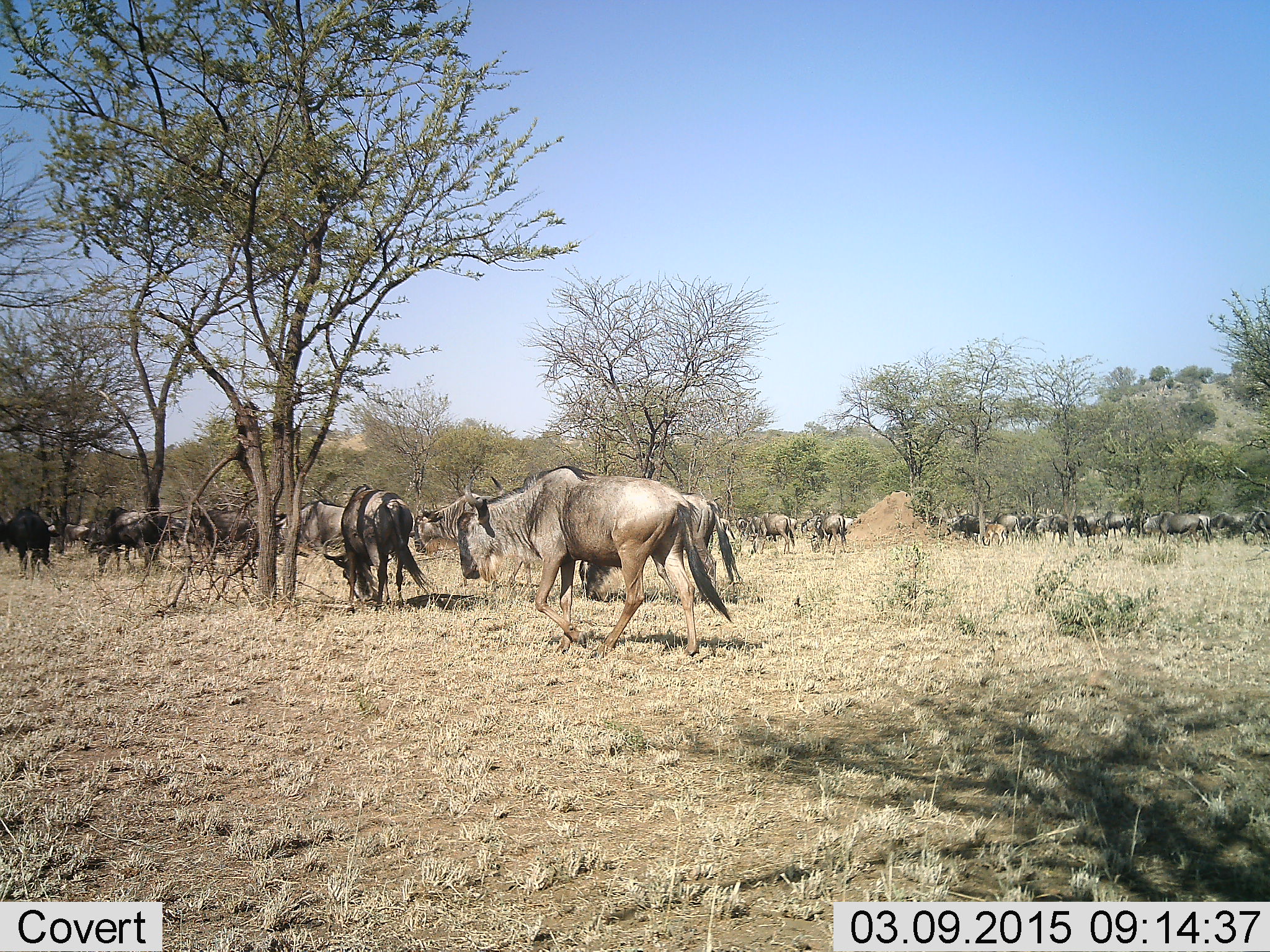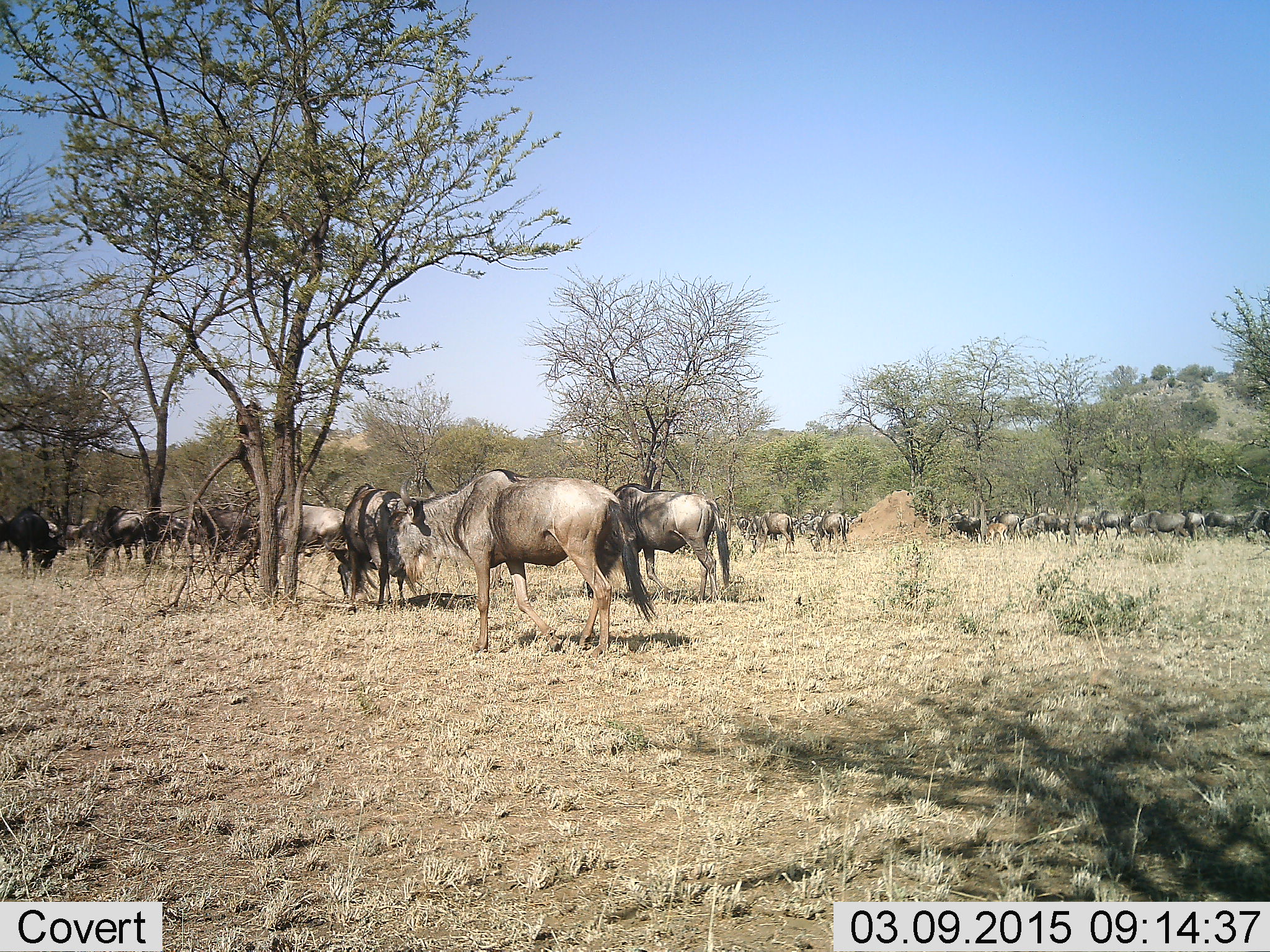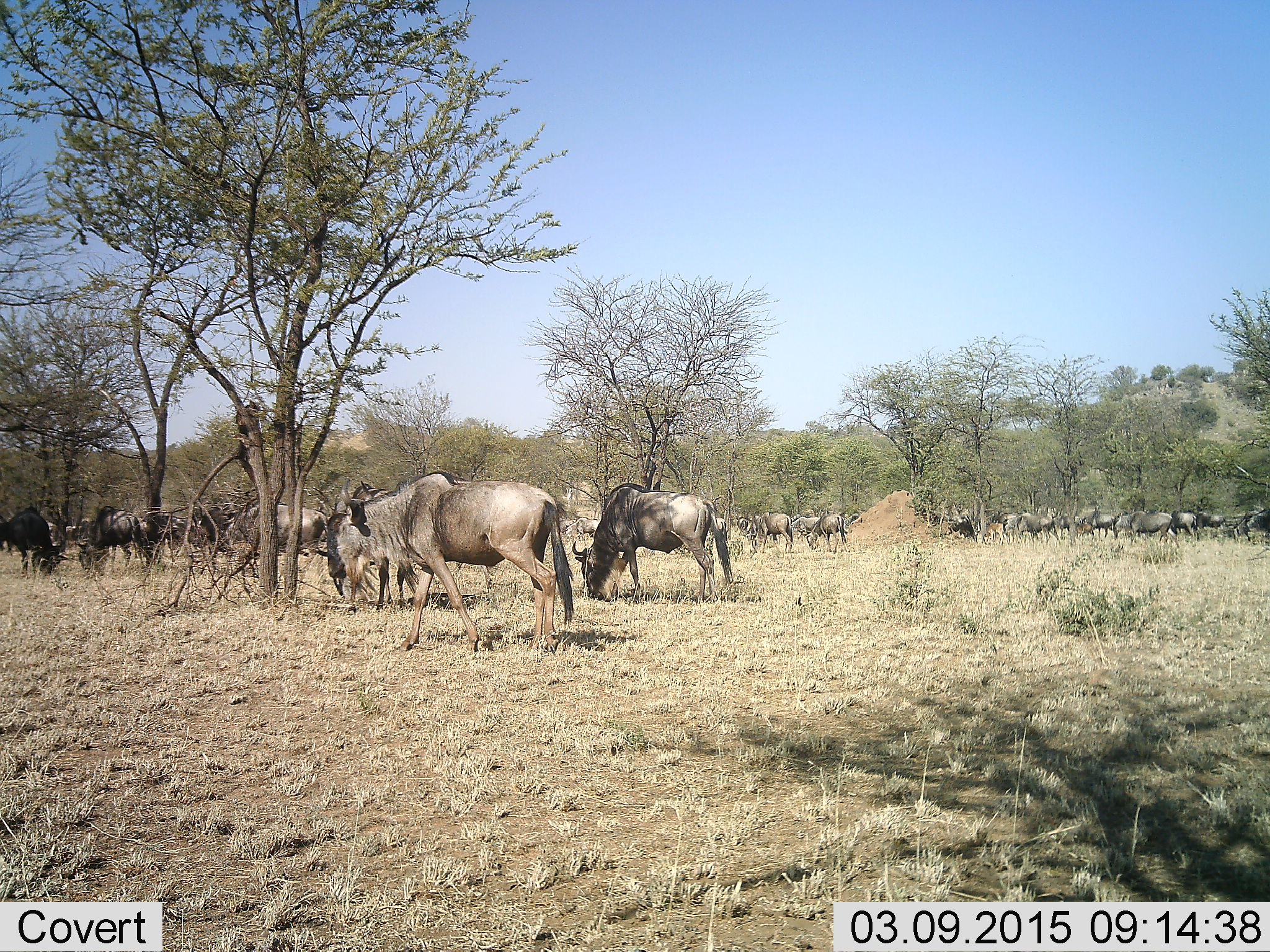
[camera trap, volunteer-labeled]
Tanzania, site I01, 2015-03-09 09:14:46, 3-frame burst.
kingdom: Animalia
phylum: Chordata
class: Mammalia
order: Artiodactyla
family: Bovidae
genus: Connochaetes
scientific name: Connochaetes taurinus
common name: blue wildebeest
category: wildebeest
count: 11-50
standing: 10%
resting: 10%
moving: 80%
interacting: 10%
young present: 0%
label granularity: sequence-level